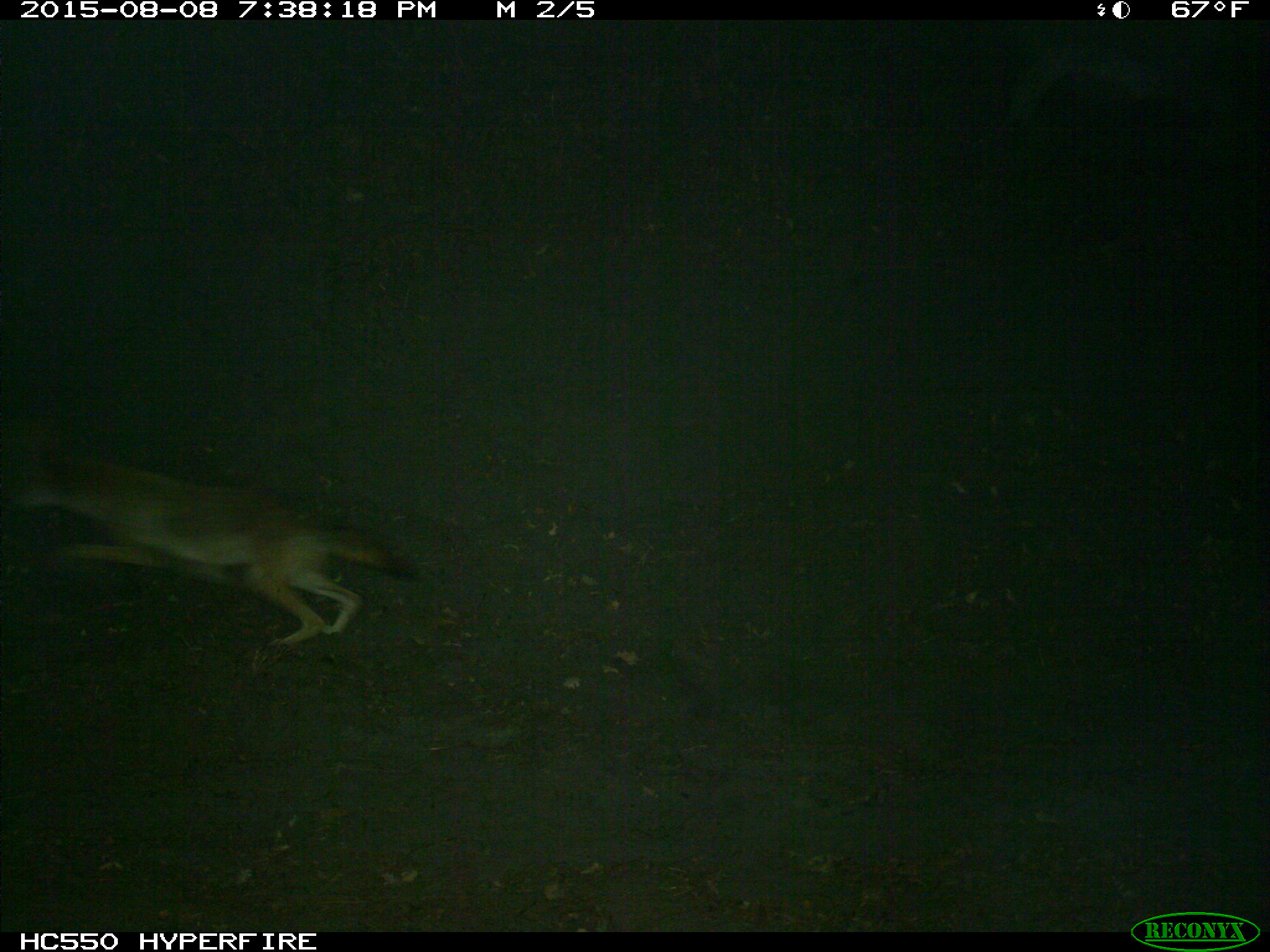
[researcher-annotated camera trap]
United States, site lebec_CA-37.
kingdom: Animalia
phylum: Chordata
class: Mammalia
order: Carnivora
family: Canidae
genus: Canis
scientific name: Canis latrans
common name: coyote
Canis latrans (coyote).